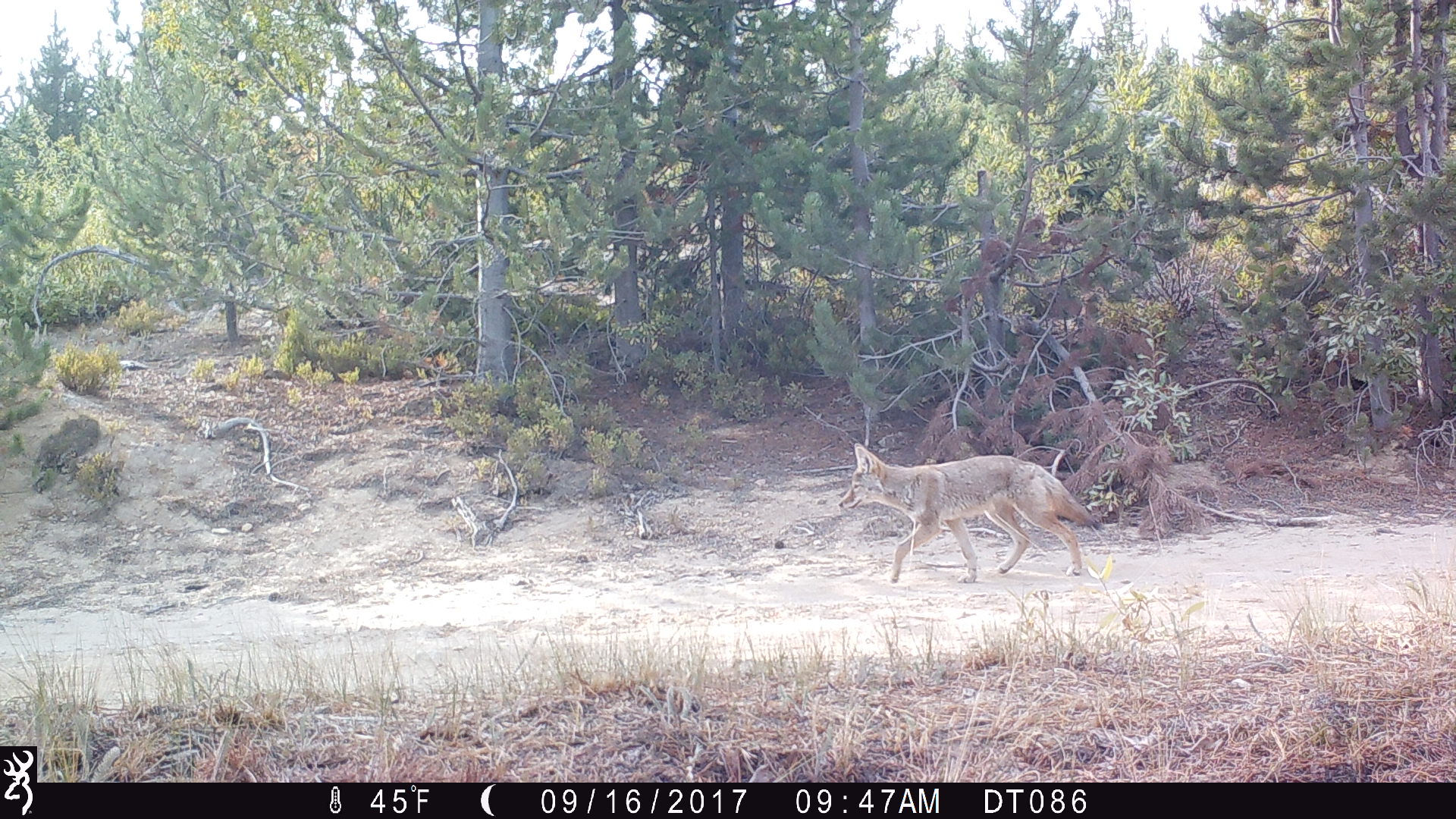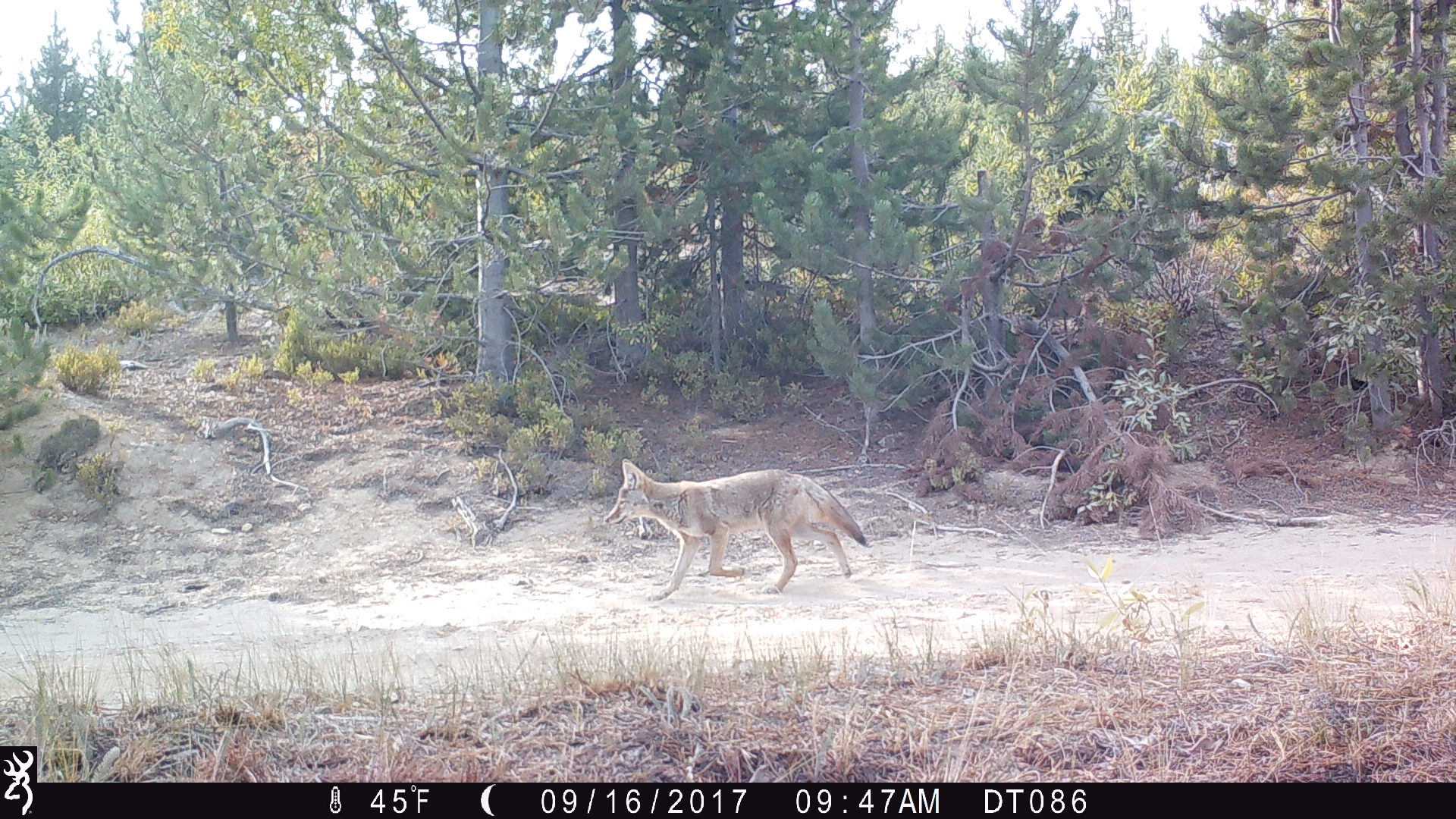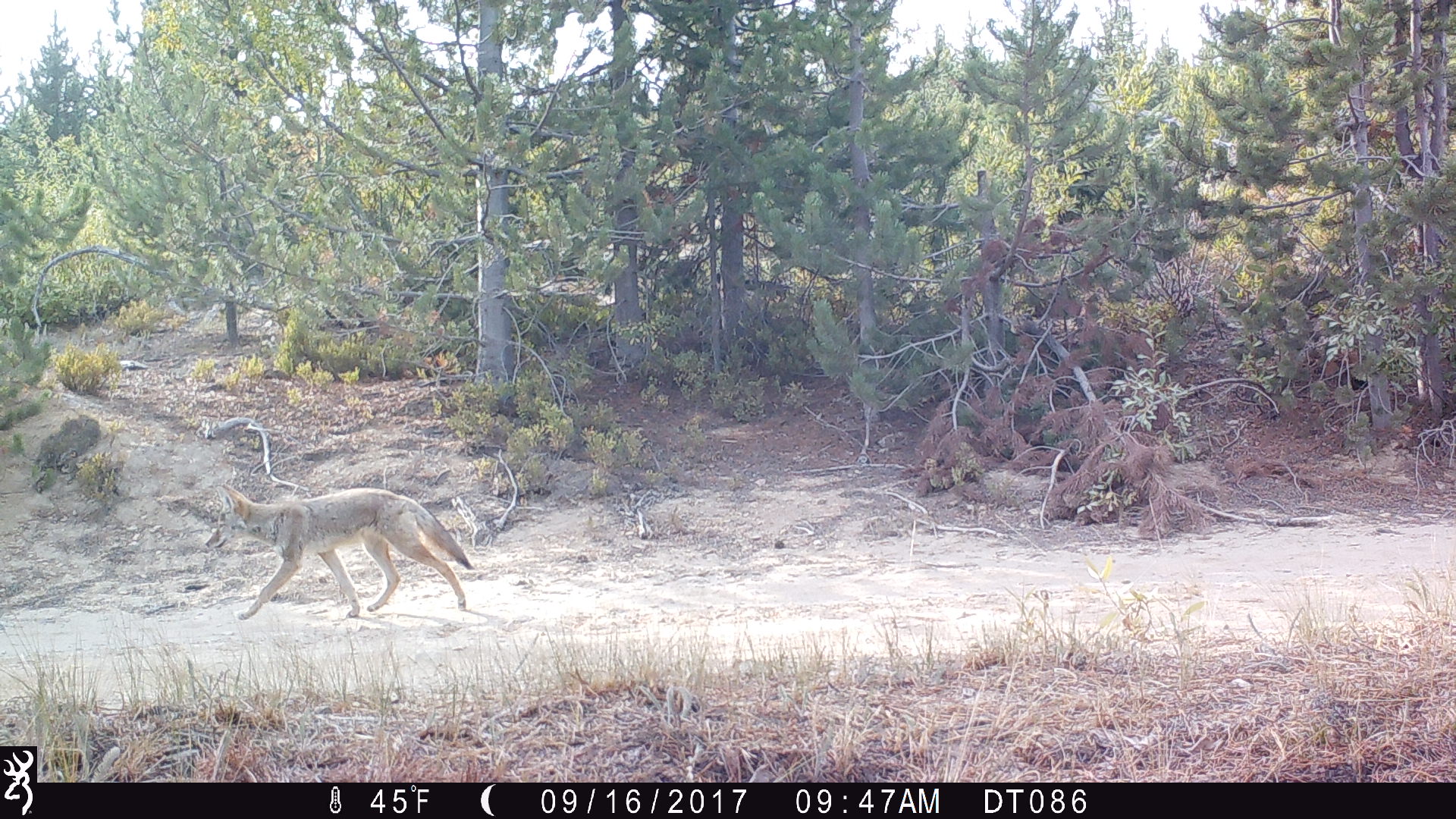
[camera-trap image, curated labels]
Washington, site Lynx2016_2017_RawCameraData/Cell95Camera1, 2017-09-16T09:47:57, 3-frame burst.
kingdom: Animalia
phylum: Chordata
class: Mammalia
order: Carnivora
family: Canidae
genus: Canis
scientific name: Canis latrans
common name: coyote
Canis latrans (coyote). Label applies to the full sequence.